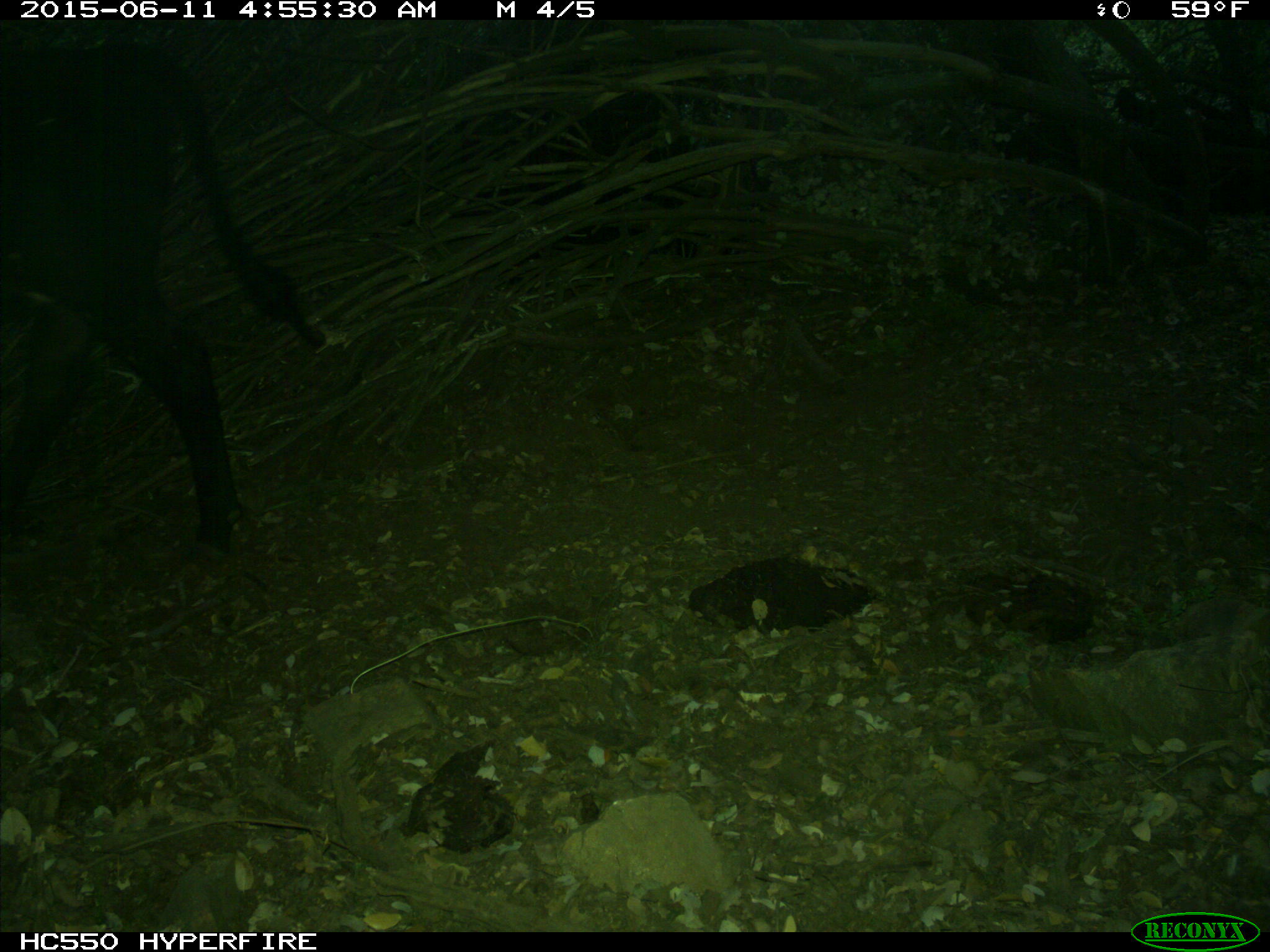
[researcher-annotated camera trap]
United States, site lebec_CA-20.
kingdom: Animalia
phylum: Chordata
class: Mammalia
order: Artiodactyla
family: Bovidae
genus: Bos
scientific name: Bos taurus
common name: domestic cow